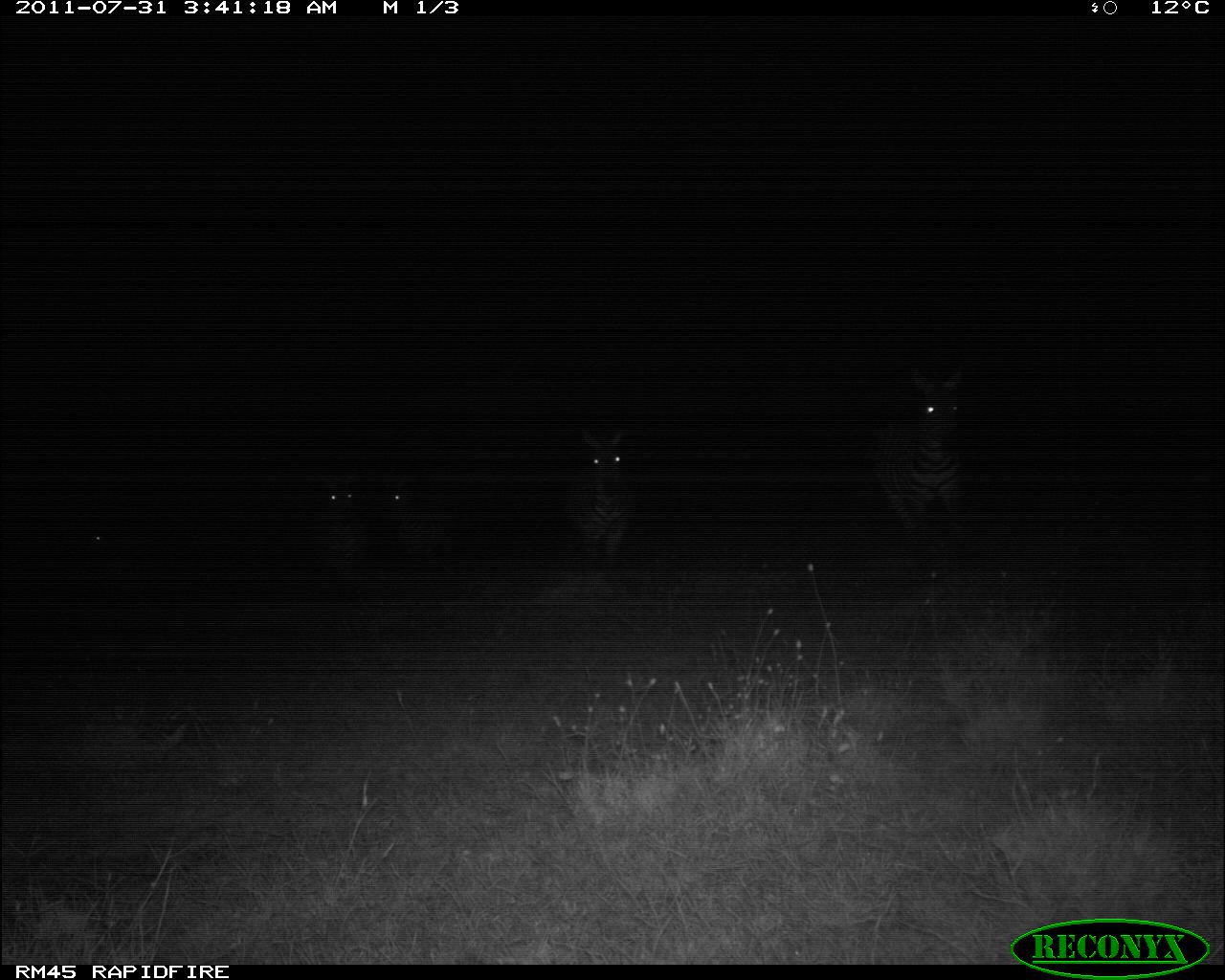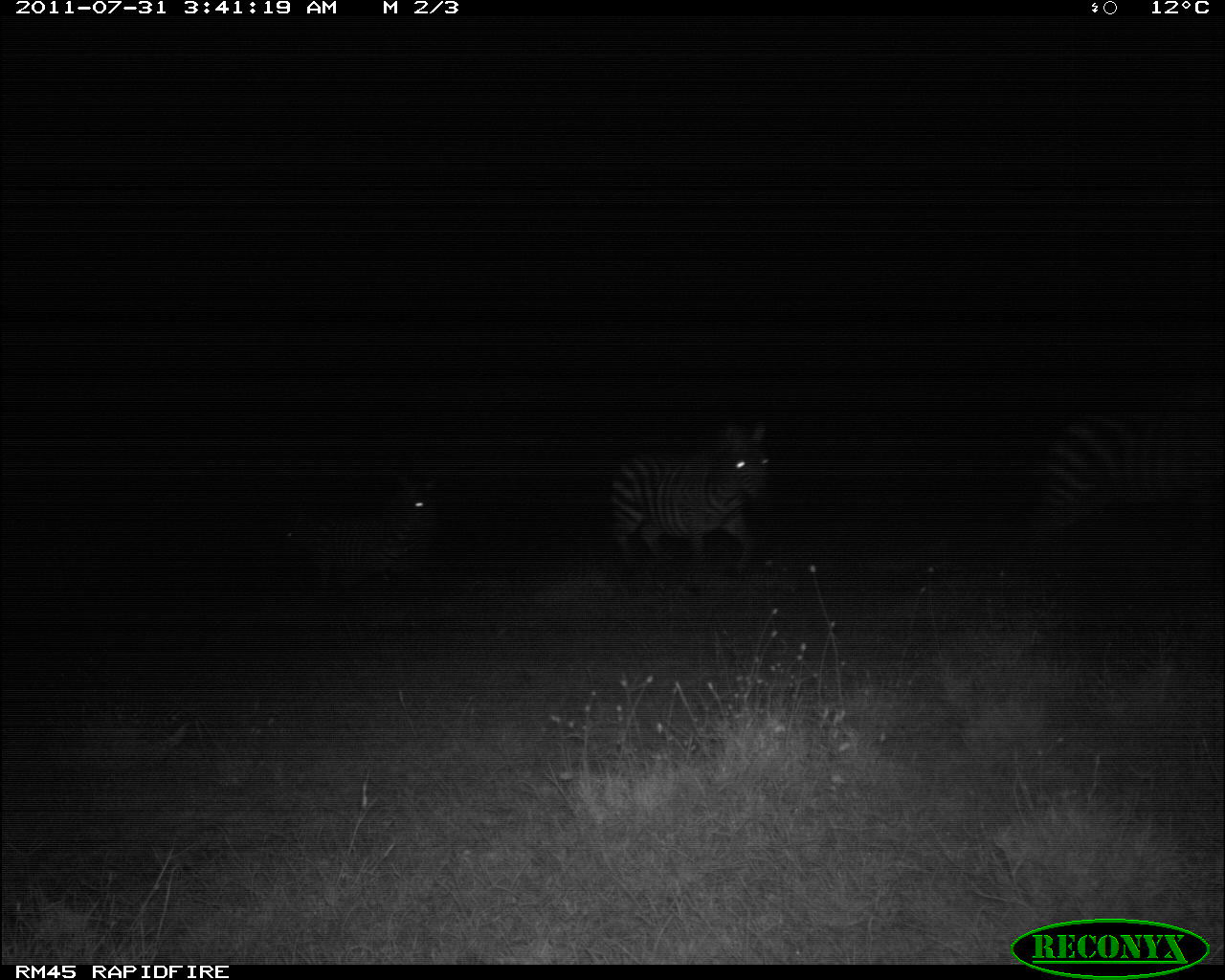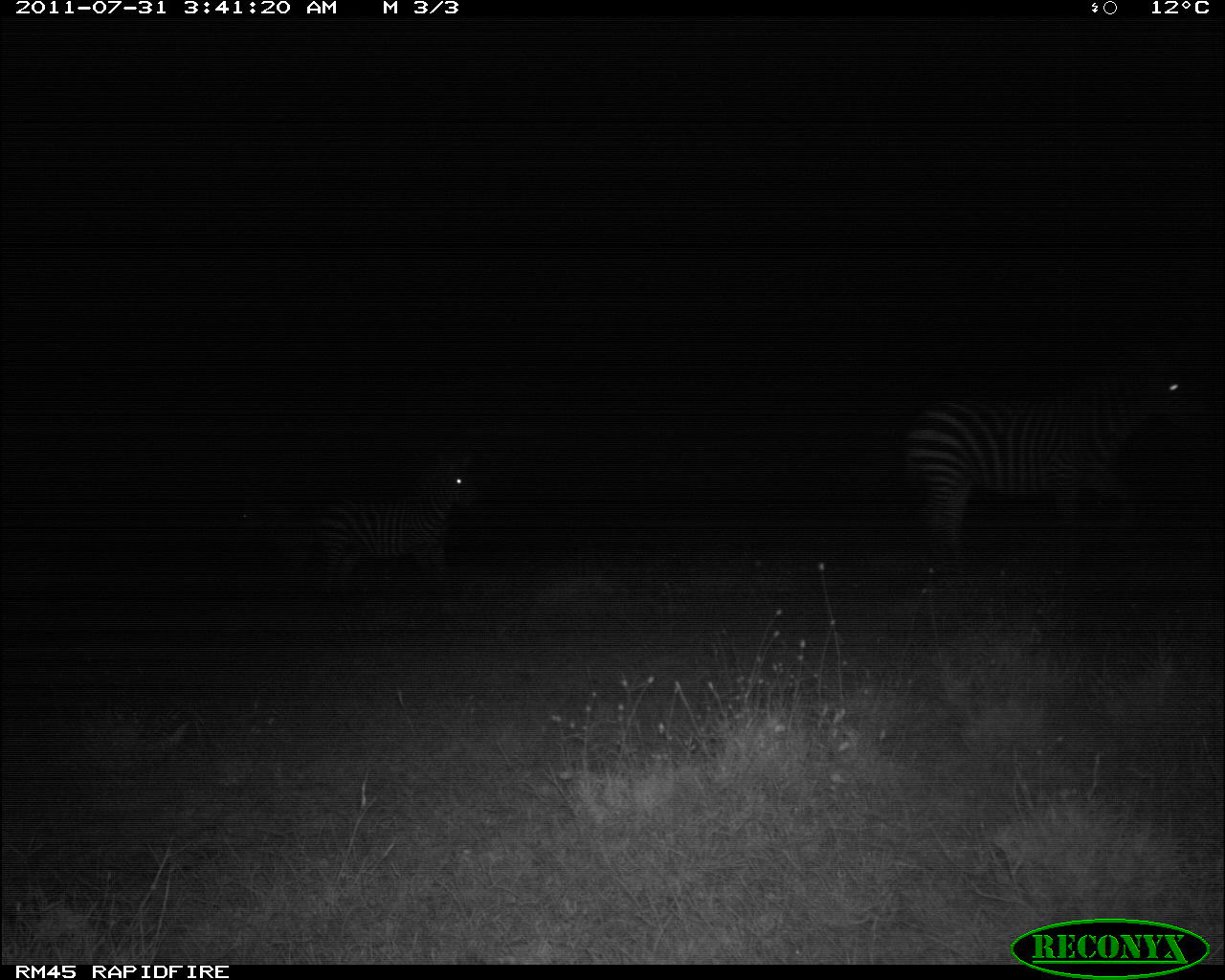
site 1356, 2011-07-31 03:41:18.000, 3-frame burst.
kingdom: Animalia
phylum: Chordata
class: Mammalia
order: Perissodactyla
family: Equidae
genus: Equus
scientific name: Equus quagga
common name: plains zebra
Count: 5.